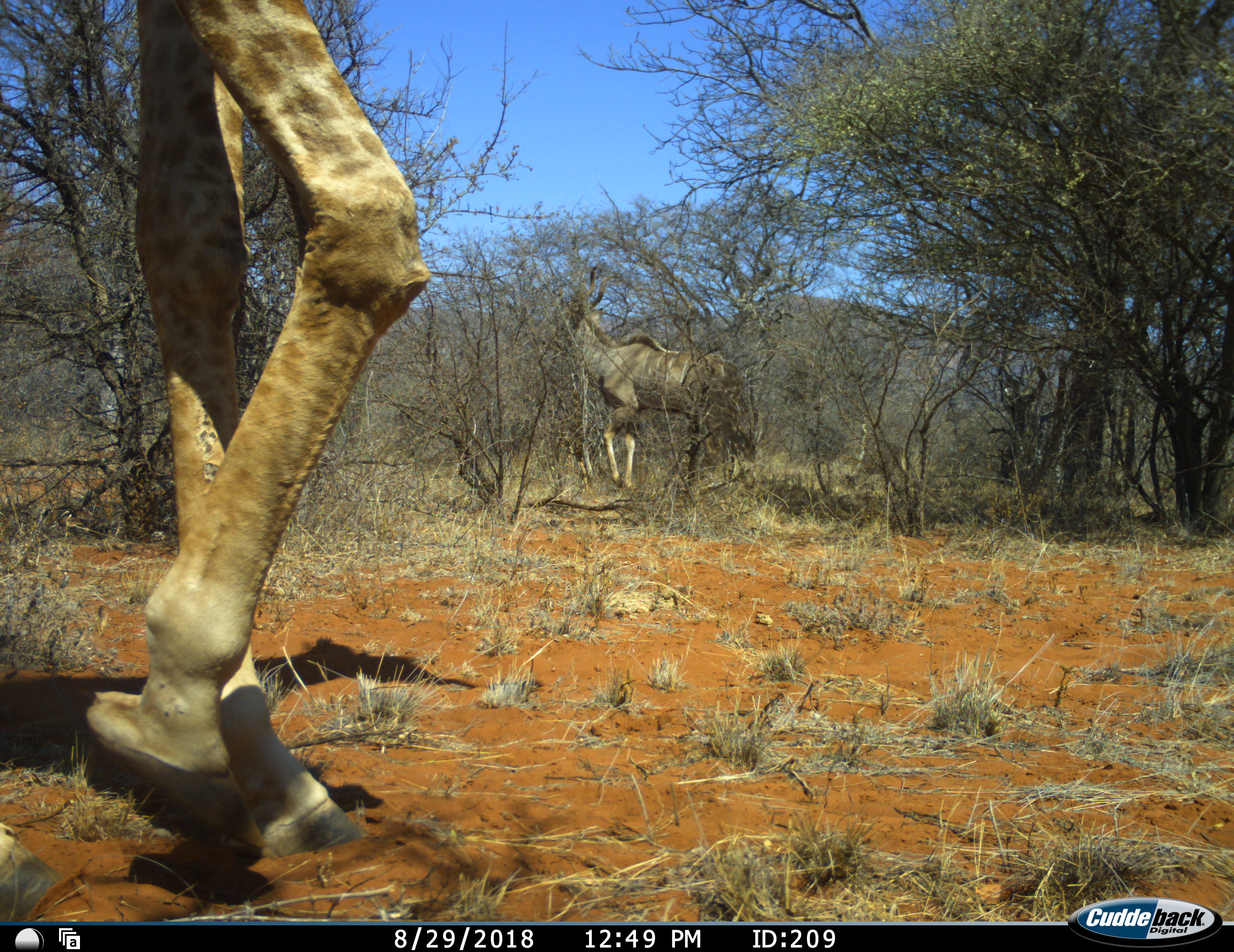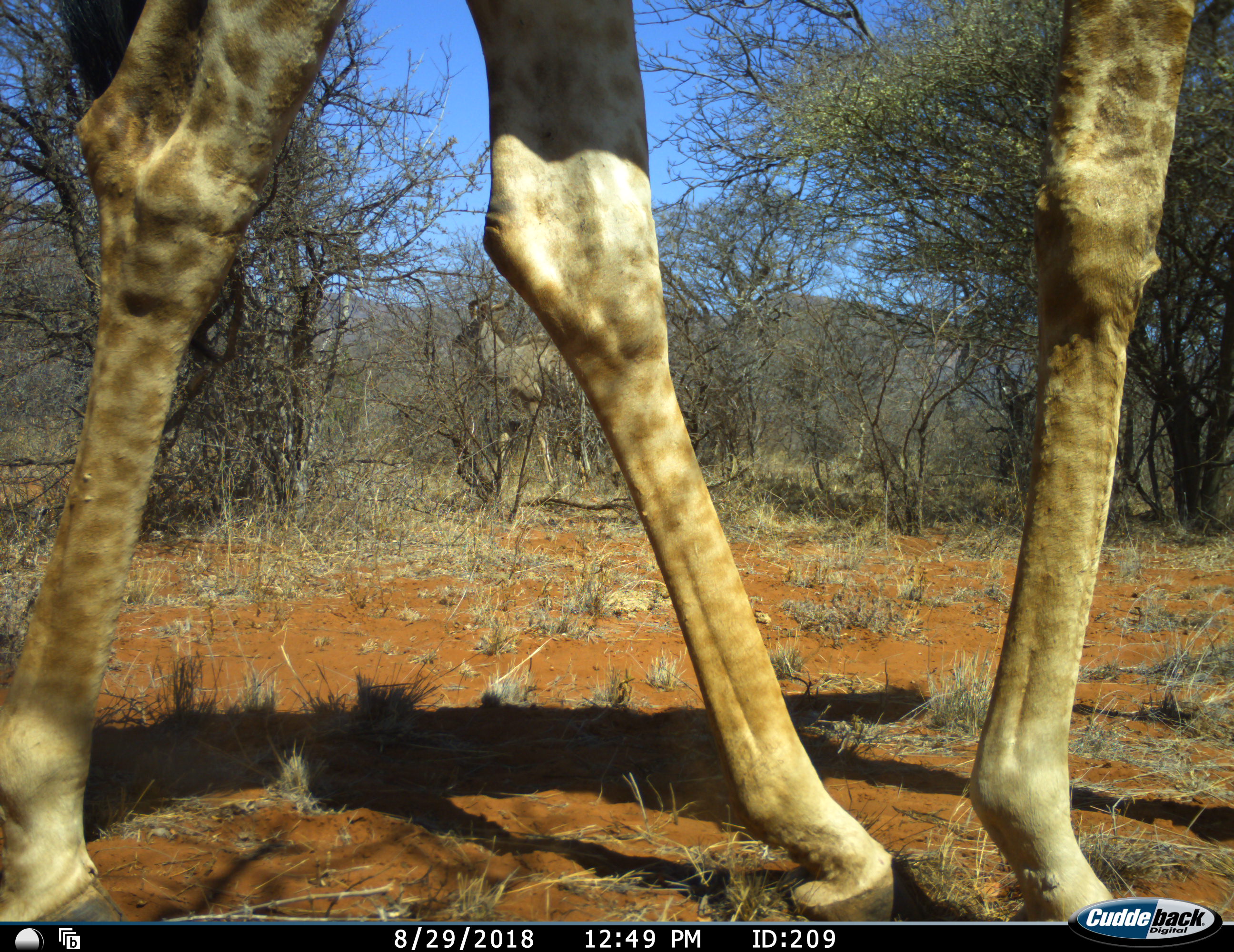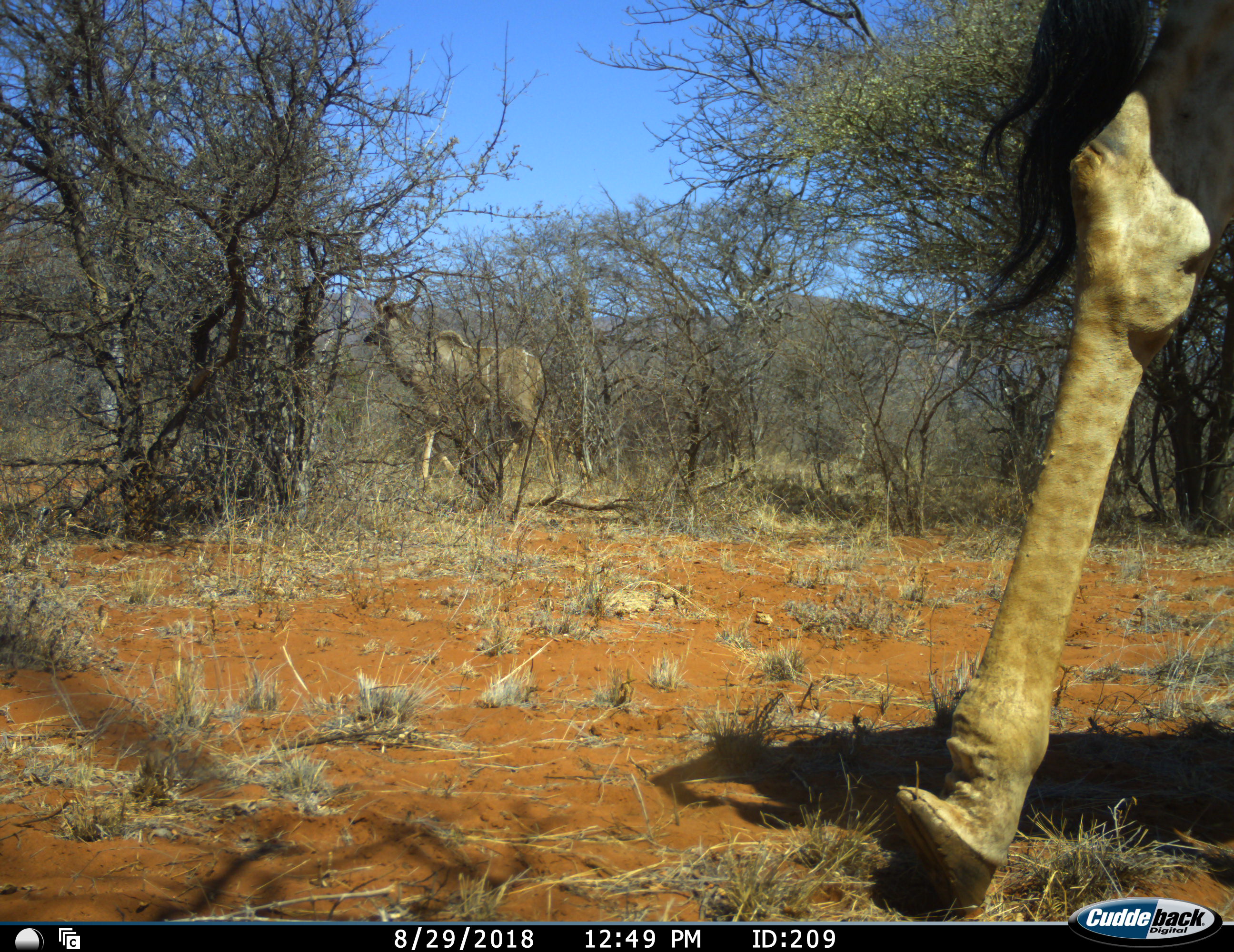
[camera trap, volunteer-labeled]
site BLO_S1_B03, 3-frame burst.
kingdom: Animalia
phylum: Chordata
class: Mammalia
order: Artiodactyla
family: Giraffidae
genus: Giraffa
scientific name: Giraffa camelopardalis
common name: giraffe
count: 1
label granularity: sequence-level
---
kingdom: Animalia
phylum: Chordata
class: Mammalia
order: Artiodactyla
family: Bovidae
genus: Tragelaphus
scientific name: Tragelaphus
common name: kudu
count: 1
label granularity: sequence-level